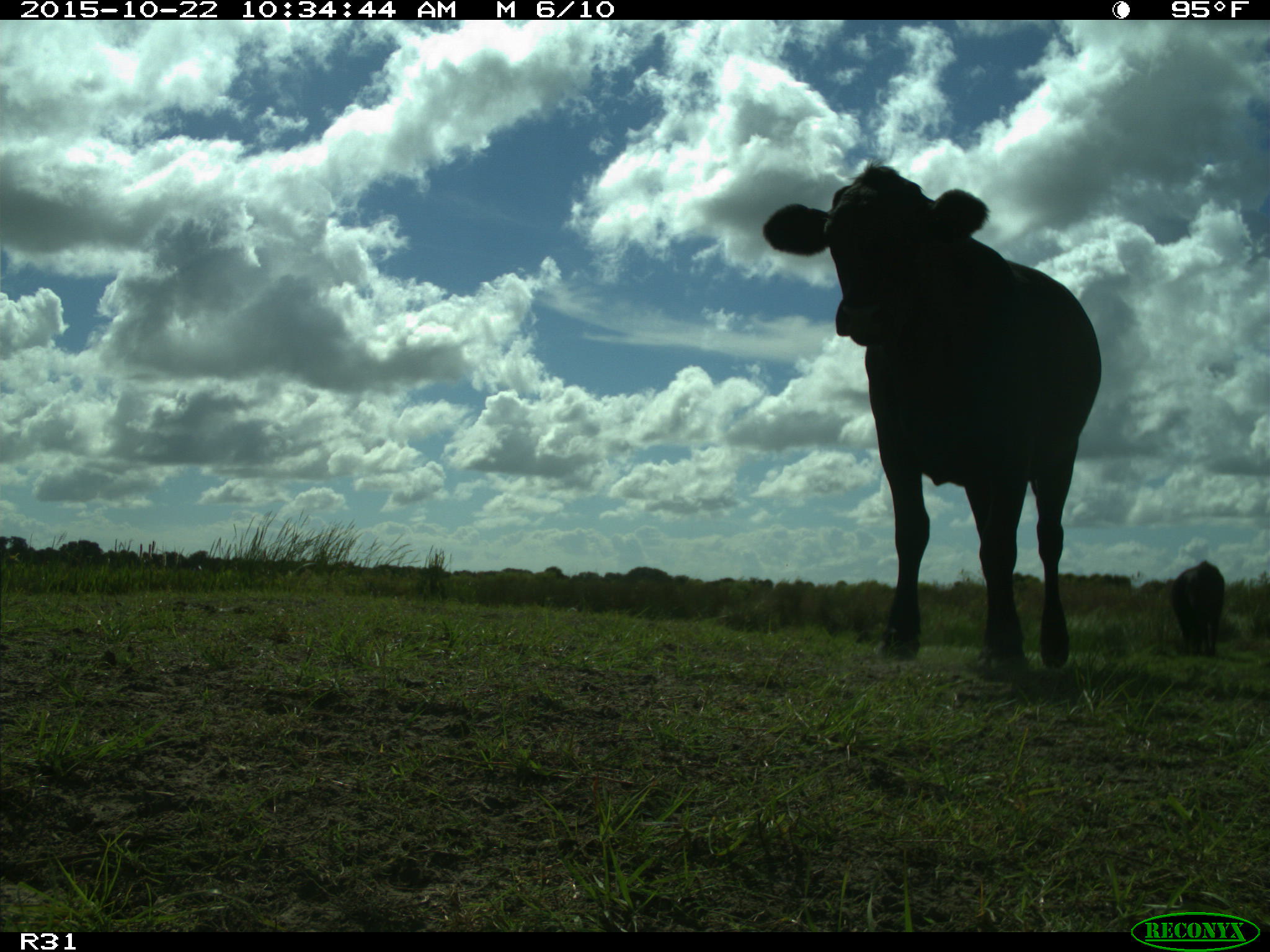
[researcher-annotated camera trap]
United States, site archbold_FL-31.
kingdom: Animalia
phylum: Chordata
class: Mammalia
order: Artiodactyla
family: Bovidae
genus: Bos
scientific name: Bos taurus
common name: domestic cow